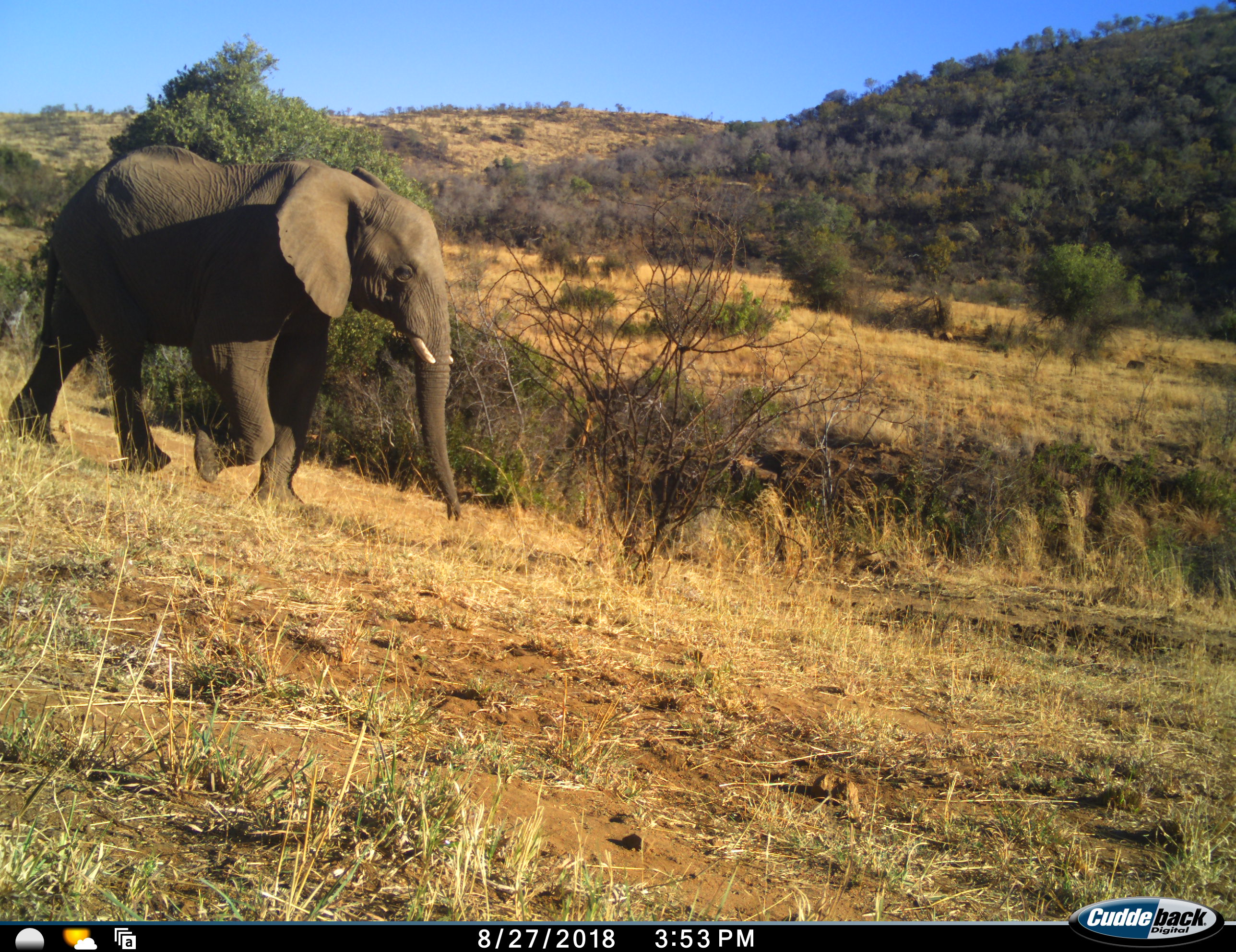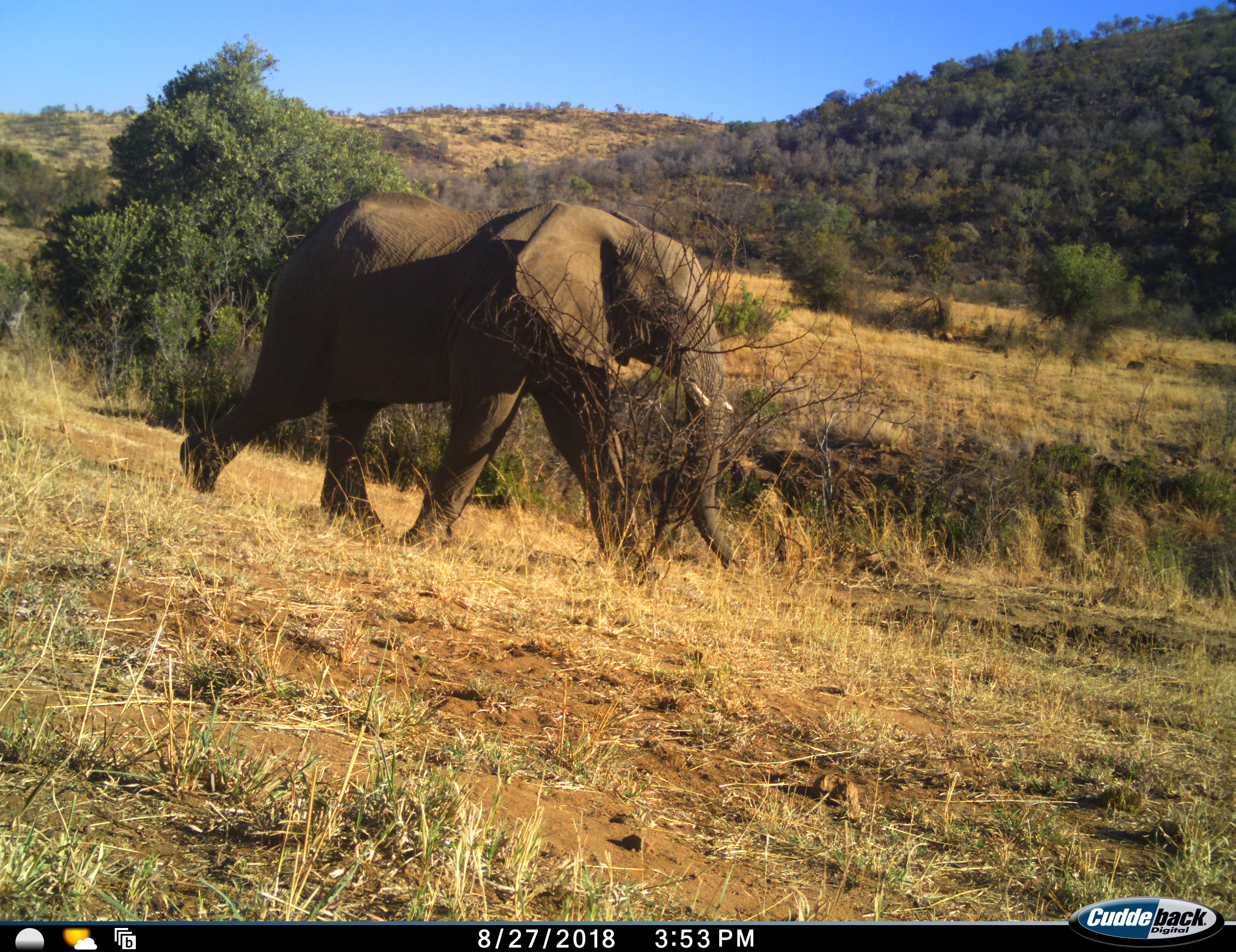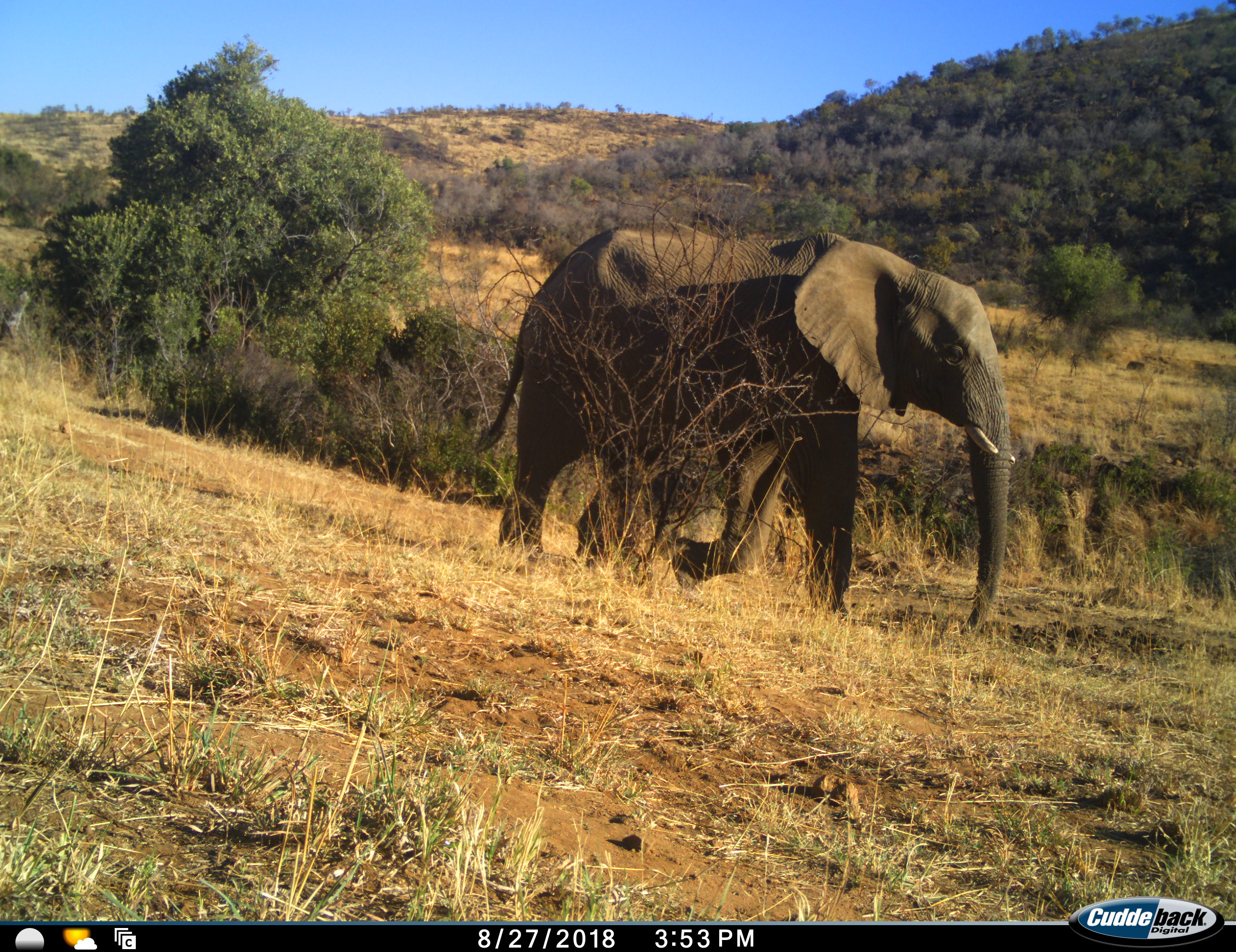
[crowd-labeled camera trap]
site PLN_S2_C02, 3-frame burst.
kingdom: Animalia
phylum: Chordata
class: Mammalia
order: Proboscidea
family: Elephantidae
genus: Loxodonta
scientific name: Loxodonta africana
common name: african bush elephant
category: elephant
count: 1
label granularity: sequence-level